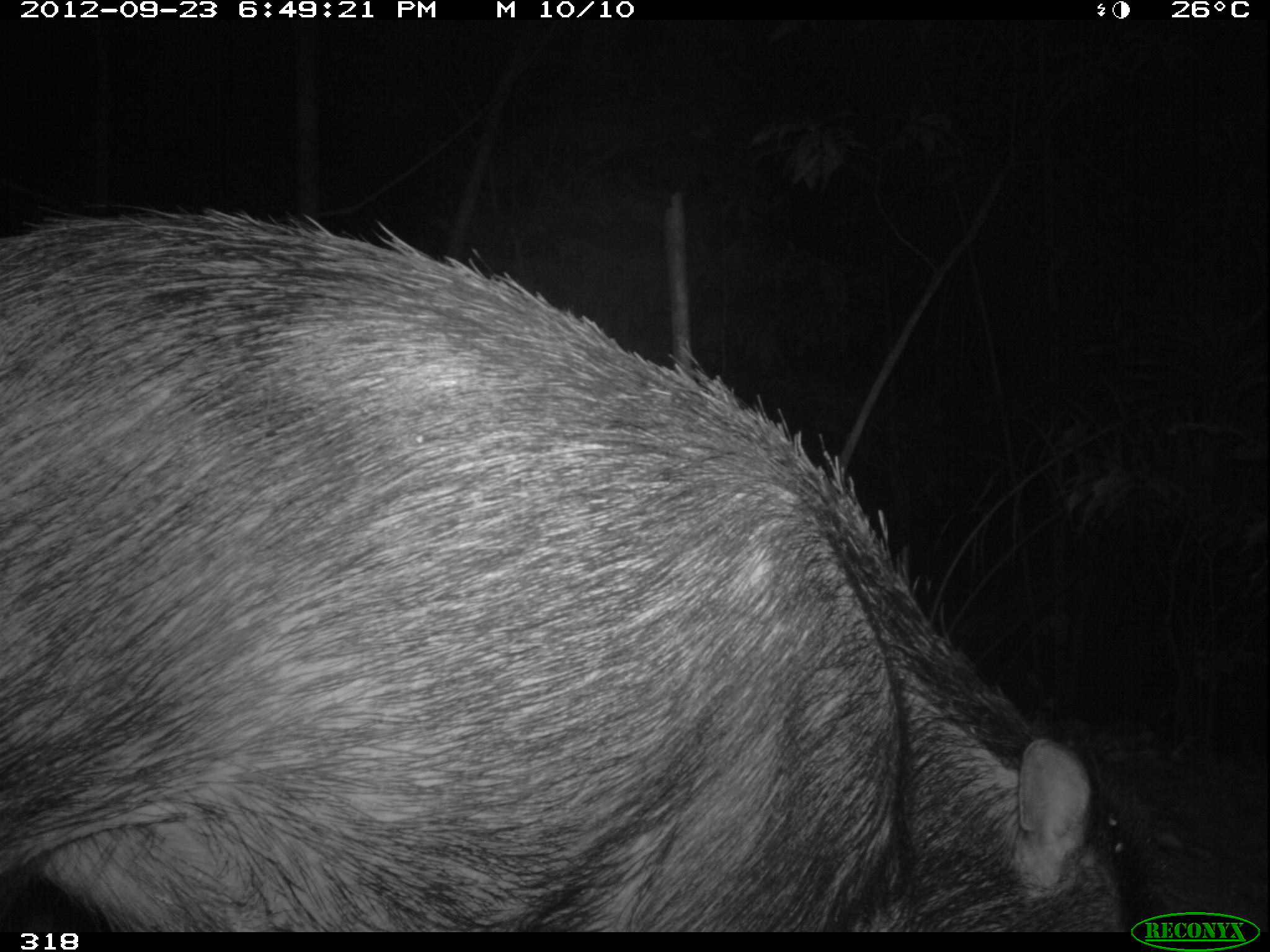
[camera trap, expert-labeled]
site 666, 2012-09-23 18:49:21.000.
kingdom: Animalia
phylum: Chordata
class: Mammalia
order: Artiodactyla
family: Tayassuidae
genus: Tayassu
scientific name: Tayassu pecari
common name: white-lipped peccary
Tayassu pecari (white-lipped peccary).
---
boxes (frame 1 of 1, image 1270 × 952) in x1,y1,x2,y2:
tayassu pecari: 0,203,1174,930